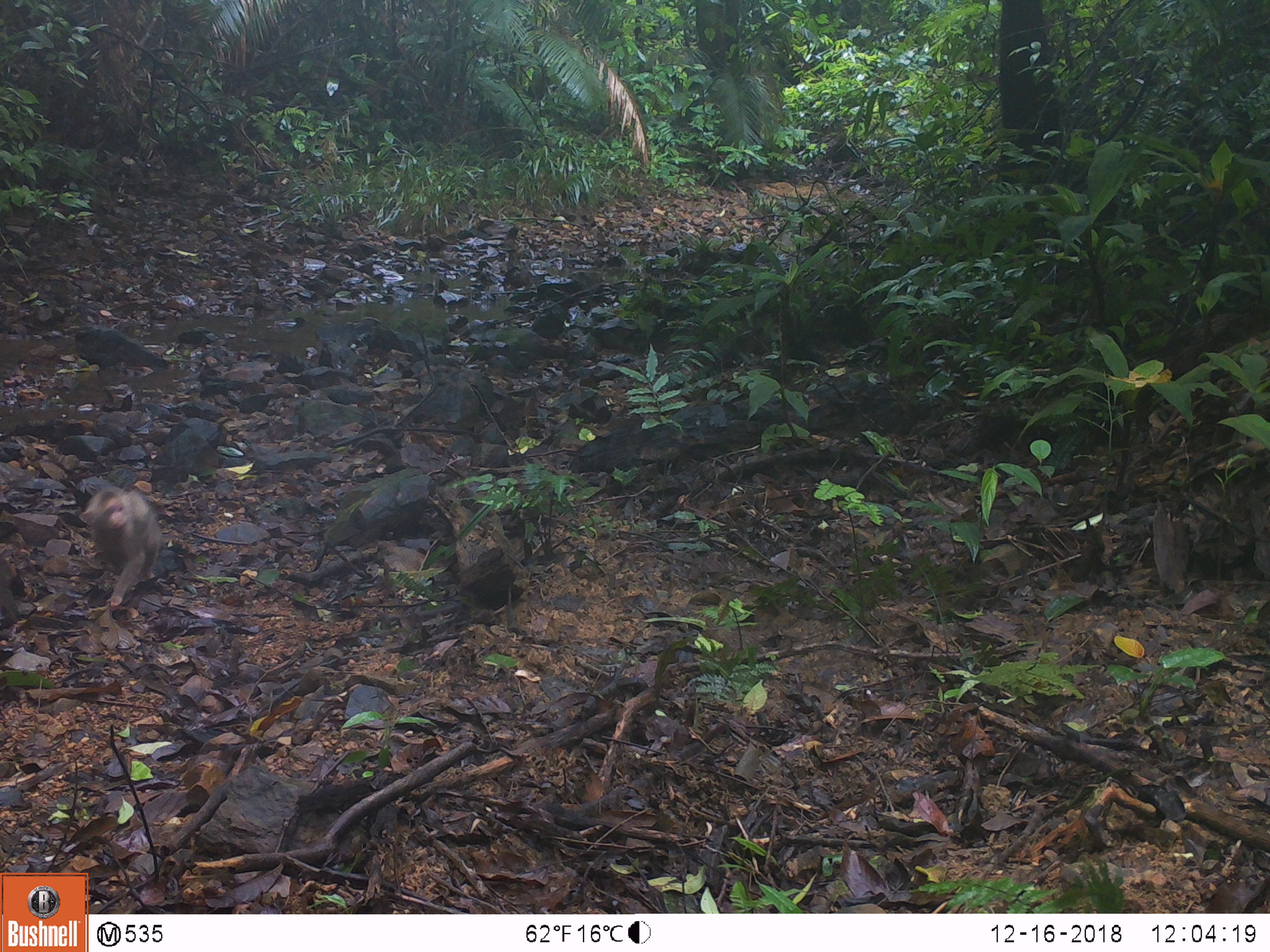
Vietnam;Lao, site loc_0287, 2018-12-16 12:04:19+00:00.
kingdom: Animalia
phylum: Chordata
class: Mammalia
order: Primates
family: Cercopithecidae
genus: Macaca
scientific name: Macaca arctoides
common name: stump-tailed macaque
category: stump tailed macaque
Stump tailed macaque (stump-tailed macaque) (Macaca arctoides). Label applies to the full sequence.